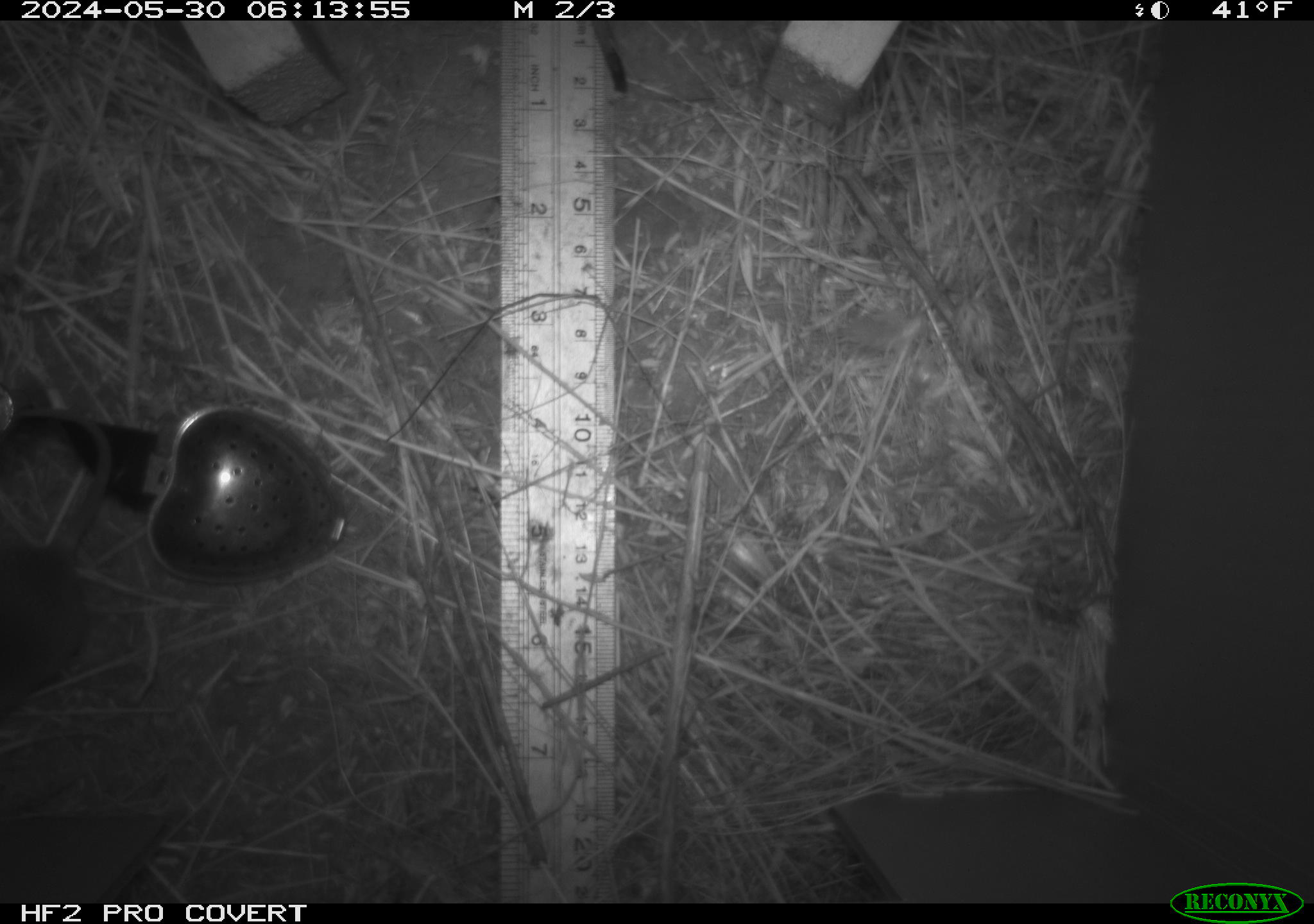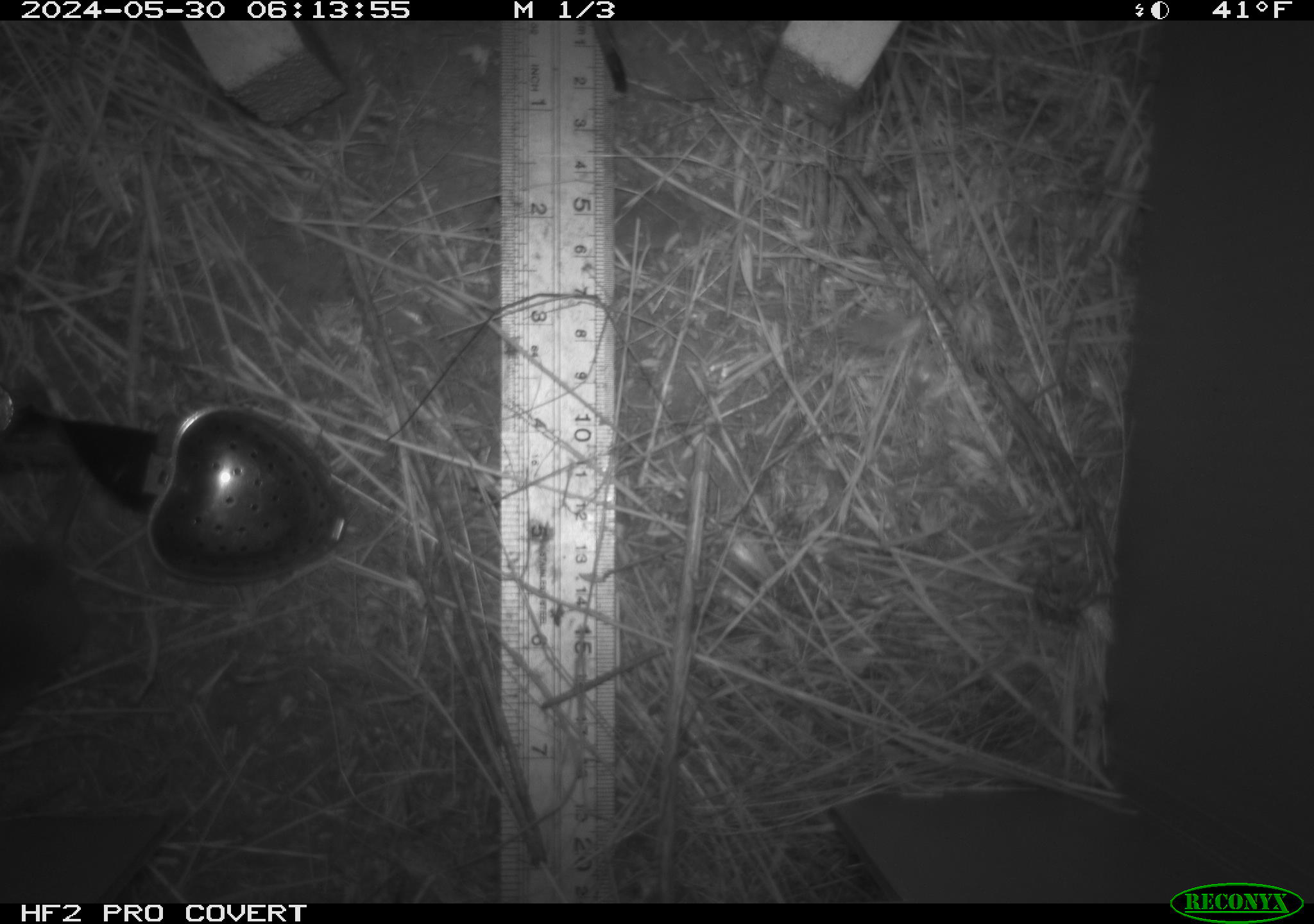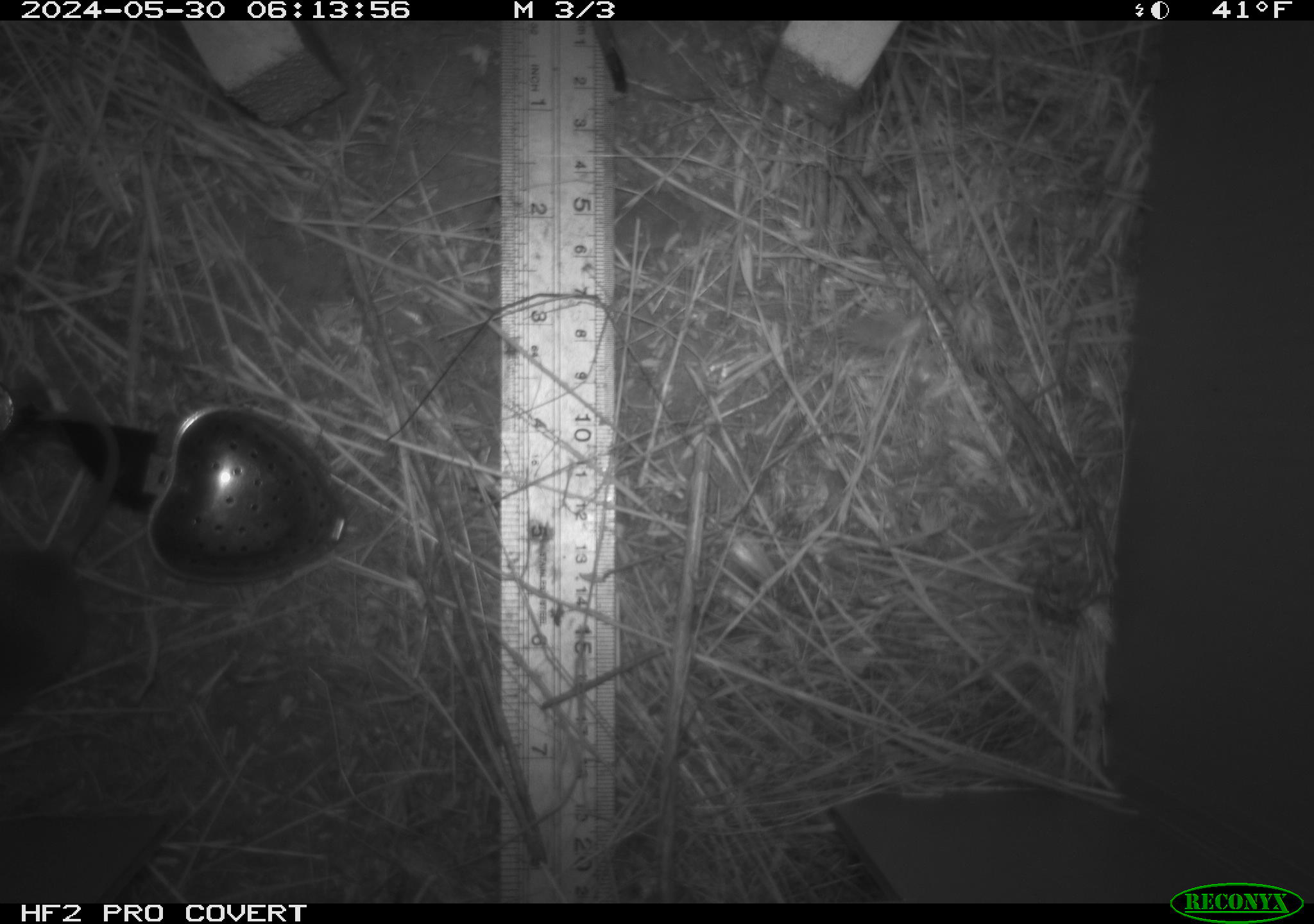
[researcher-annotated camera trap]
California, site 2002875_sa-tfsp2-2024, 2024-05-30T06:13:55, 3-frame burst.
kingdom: Animalia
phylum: Chordata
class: Mammalia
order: Rodentia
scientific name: Rodentia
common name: rodent